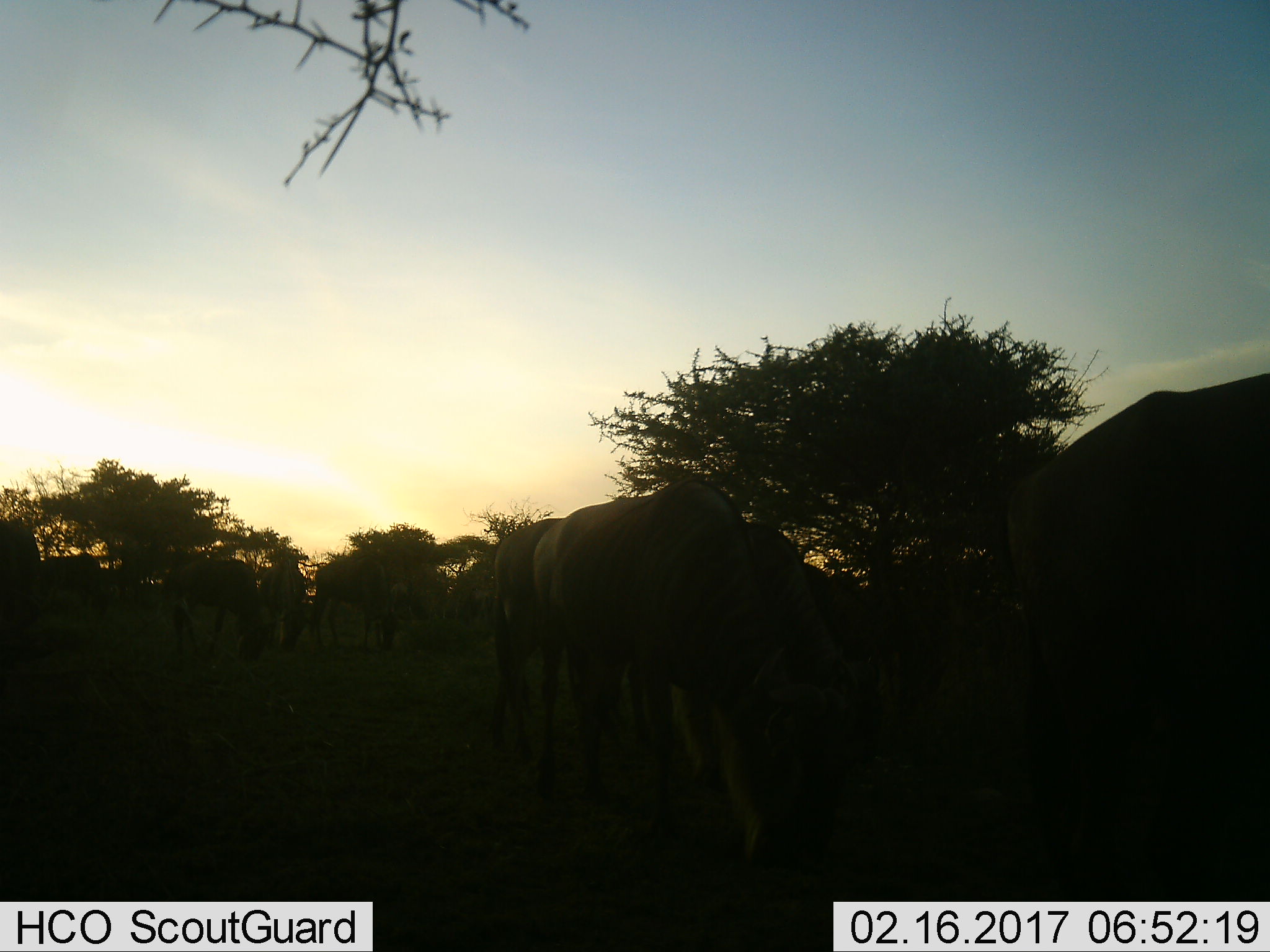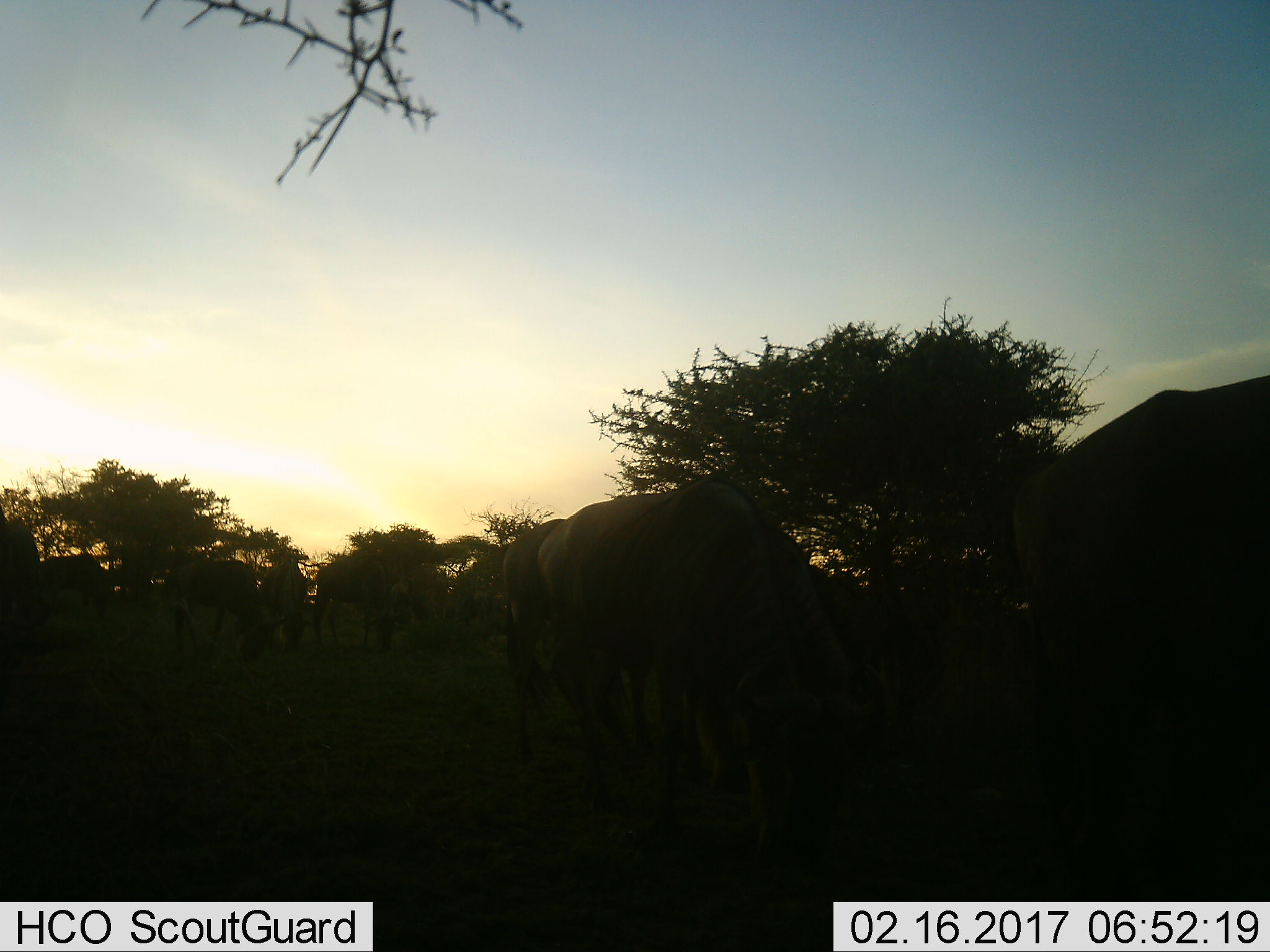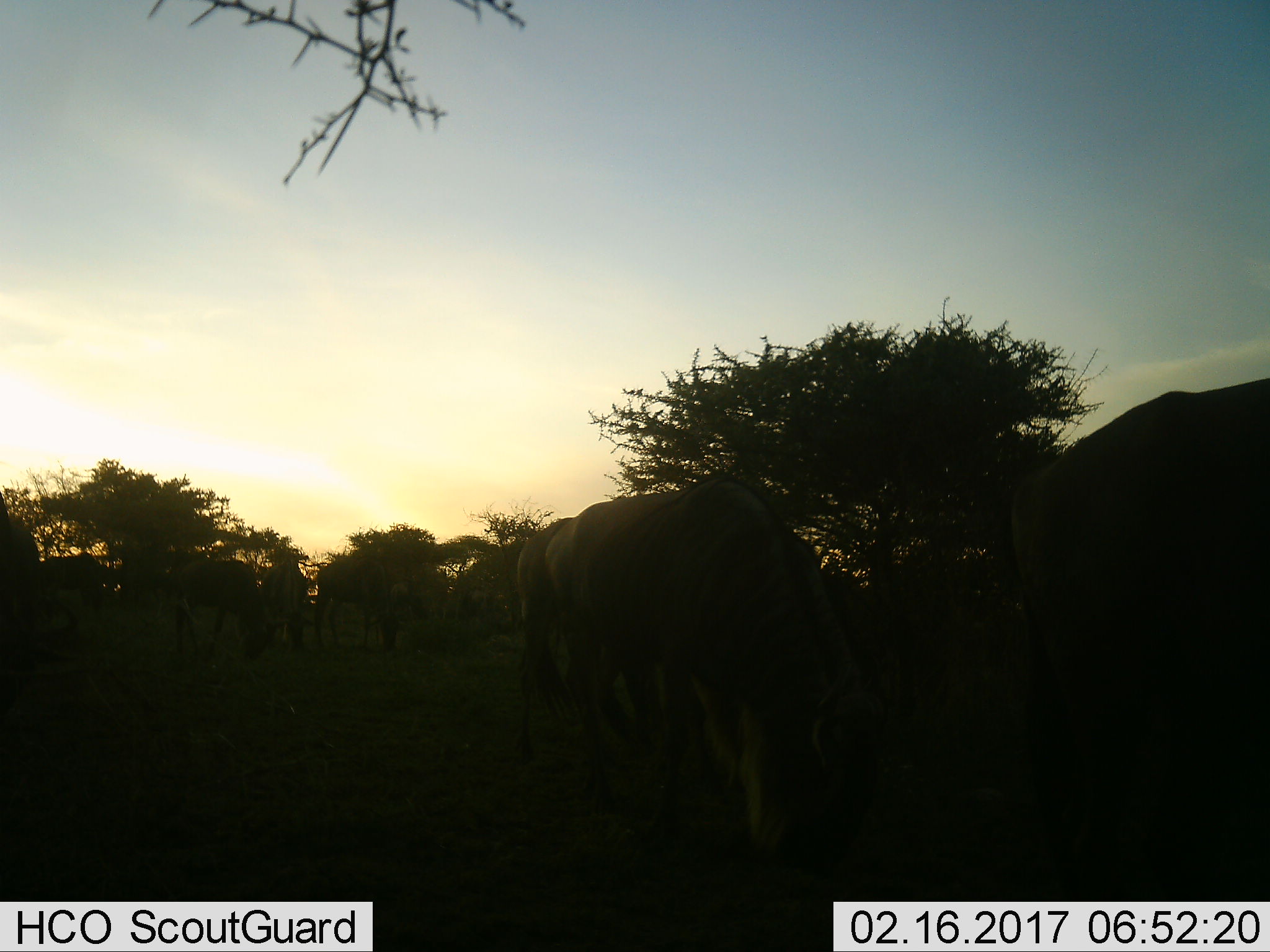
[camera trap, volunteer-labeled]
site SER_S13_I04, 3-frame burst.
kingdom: Animalia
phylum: Chordata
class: Mammalia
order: Artiodactyla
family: Bovidae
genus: Connochaetes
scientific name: Connochaetes taurinus taurinus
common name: blue wildebeest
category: wildebeestblue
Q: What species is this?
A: Wildebeestblue (blue wildebeest) (Connochaetes taurinus taurinus).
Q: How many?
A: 9.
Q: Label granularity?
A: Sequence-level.